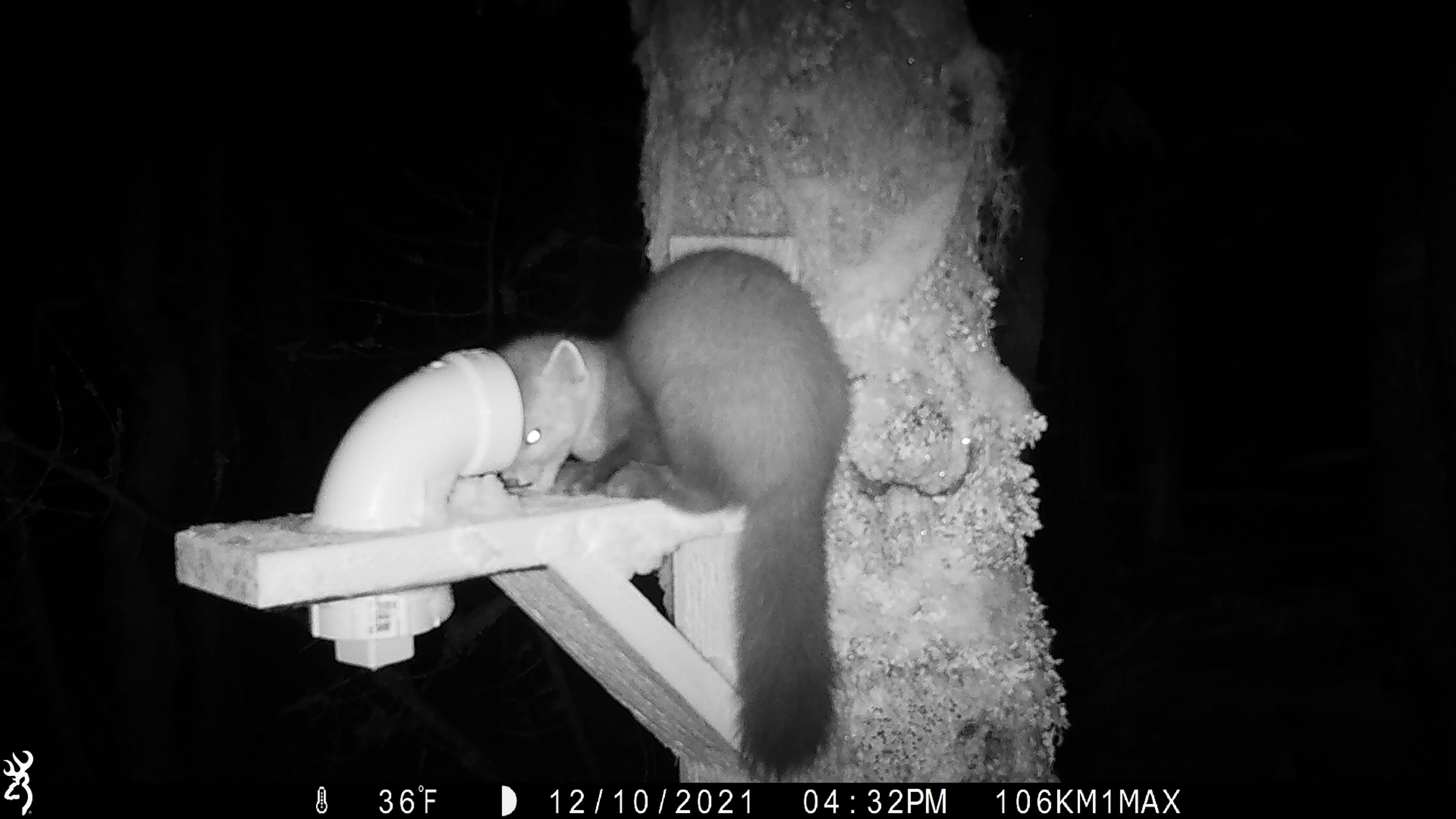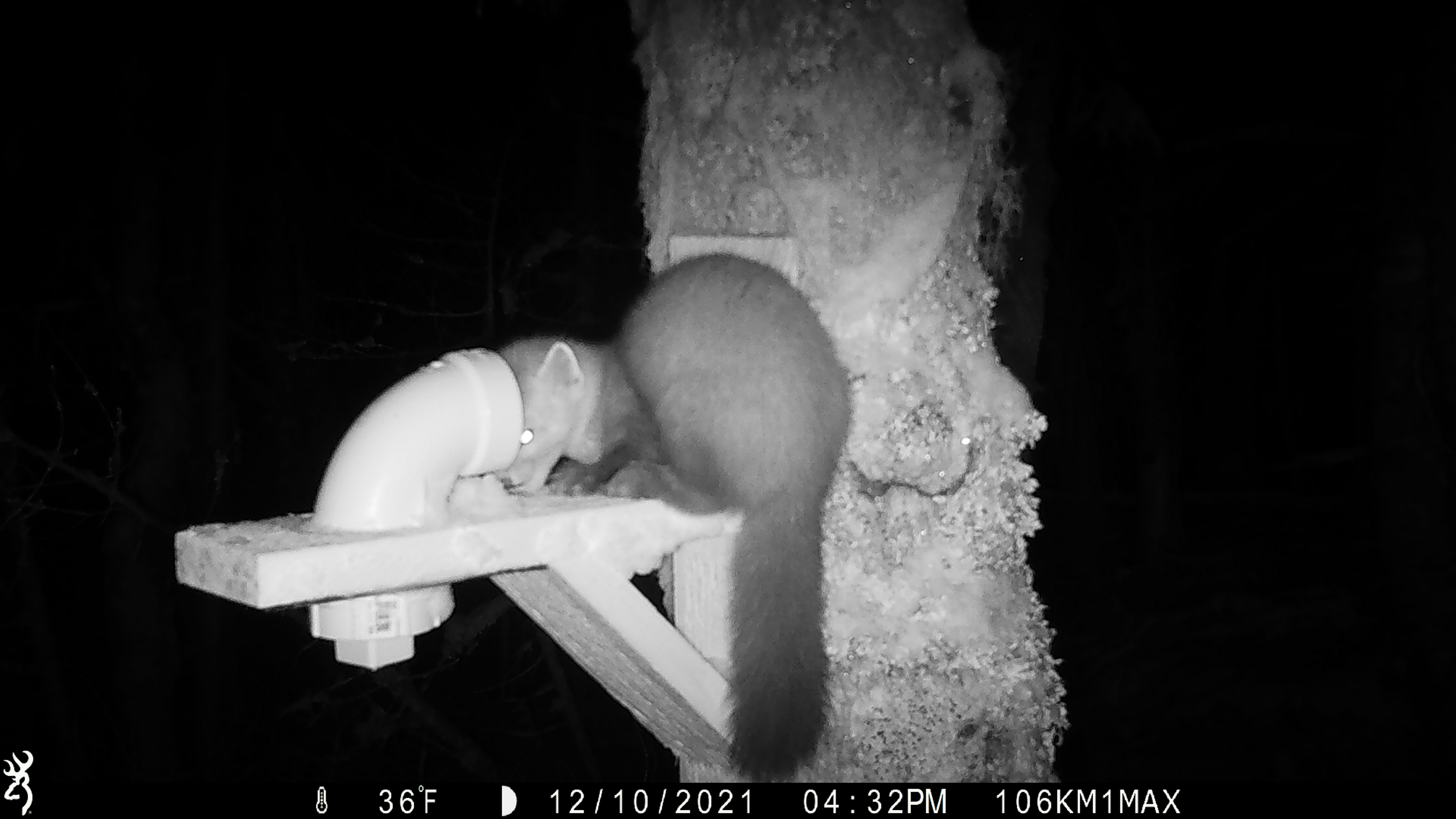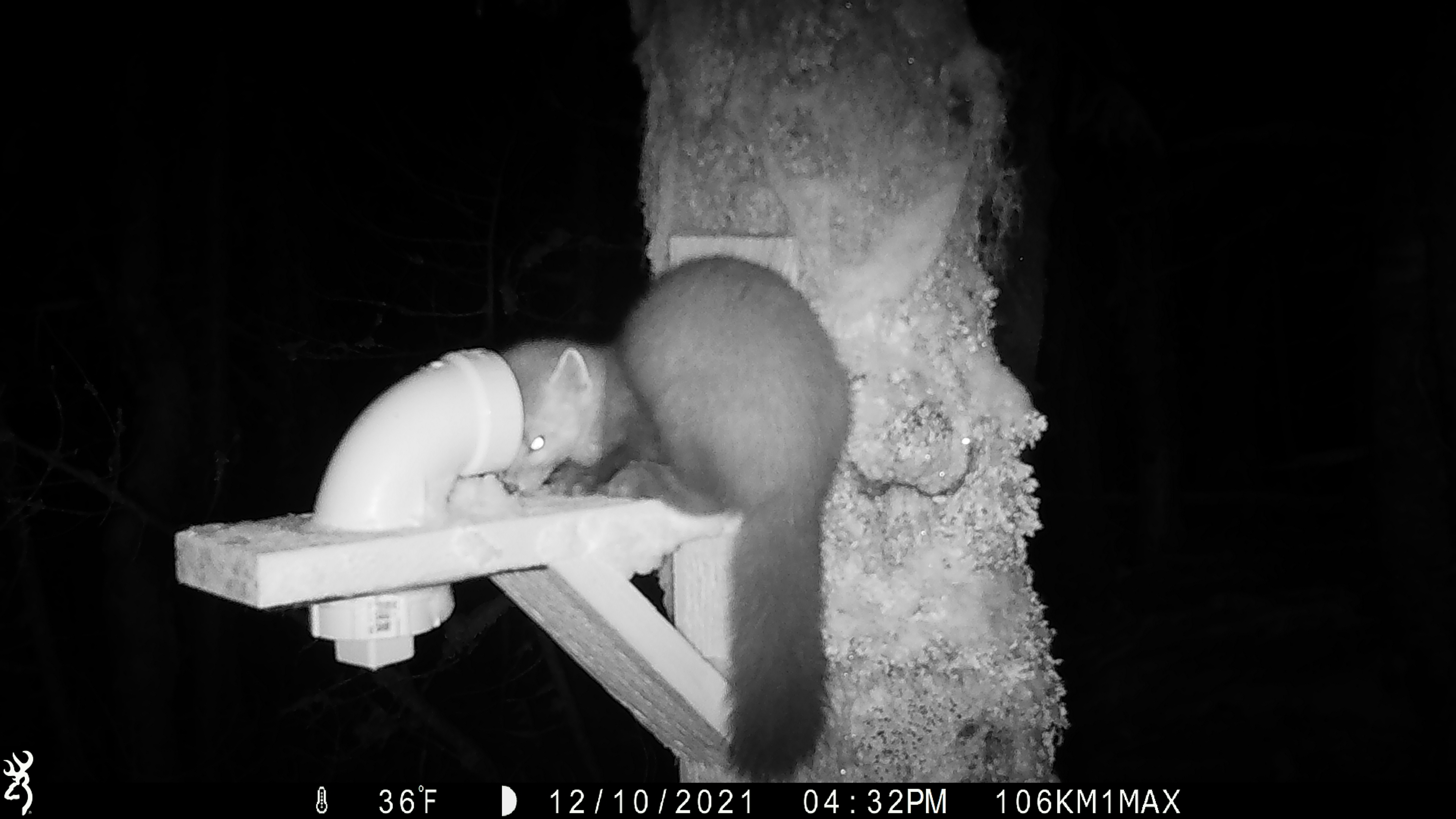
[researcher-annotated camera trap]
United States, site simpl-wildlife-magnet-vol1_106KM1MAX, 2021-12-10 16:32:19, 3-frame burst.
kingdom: Animalia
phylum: Chordata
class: Mammalia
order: Carnivora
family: Mustelidae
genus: Martes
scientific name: Martes americana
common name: american marten